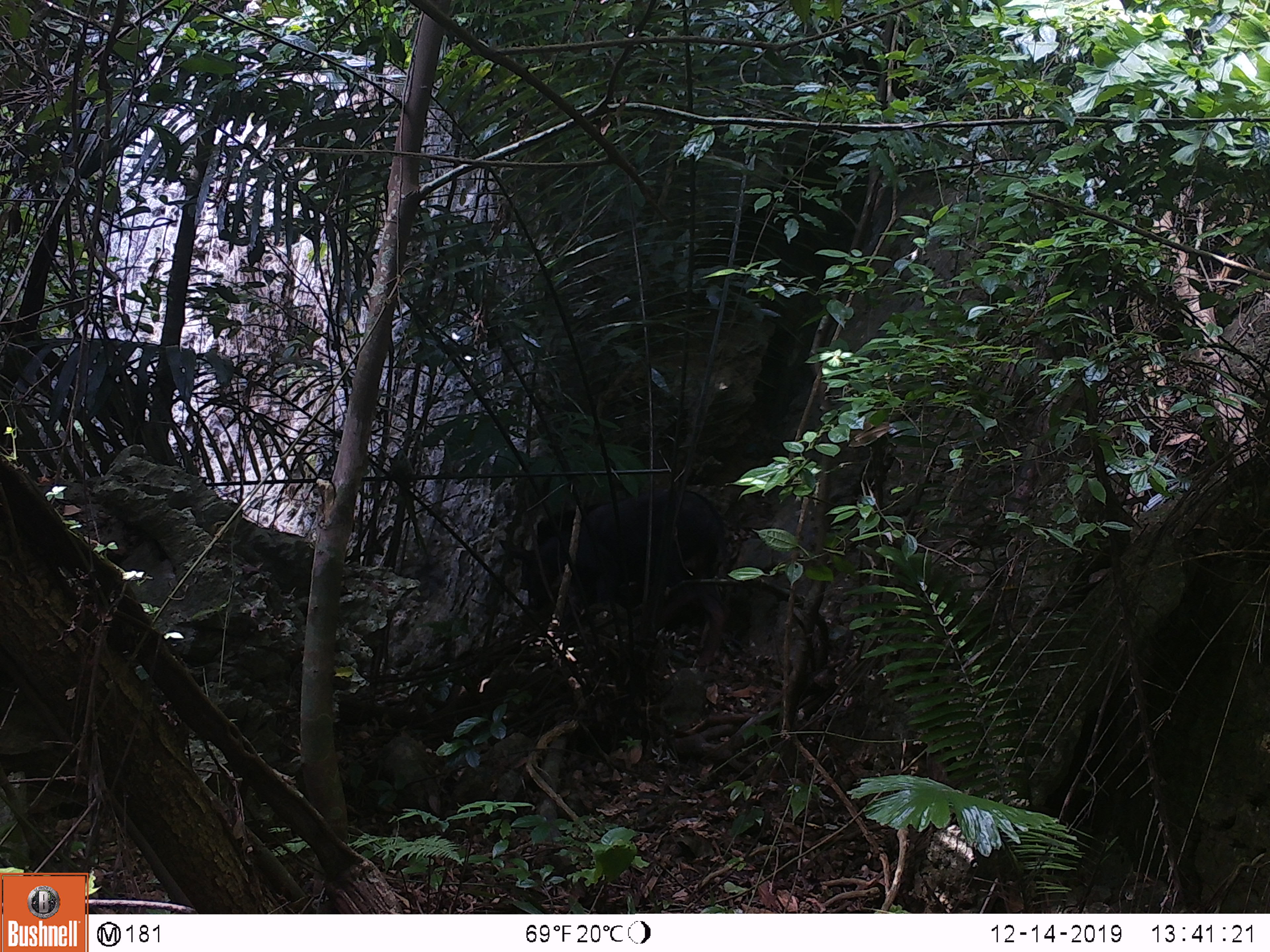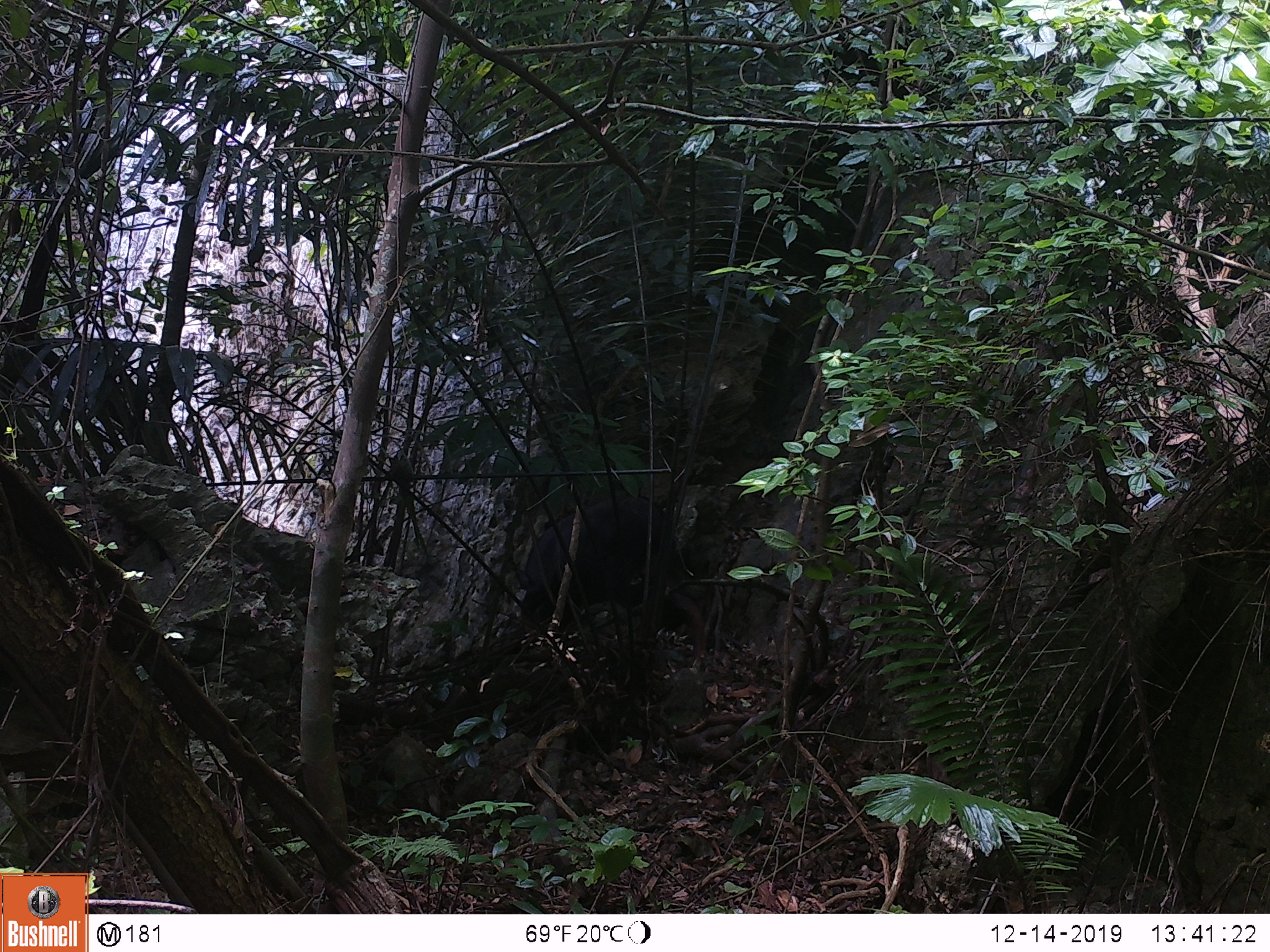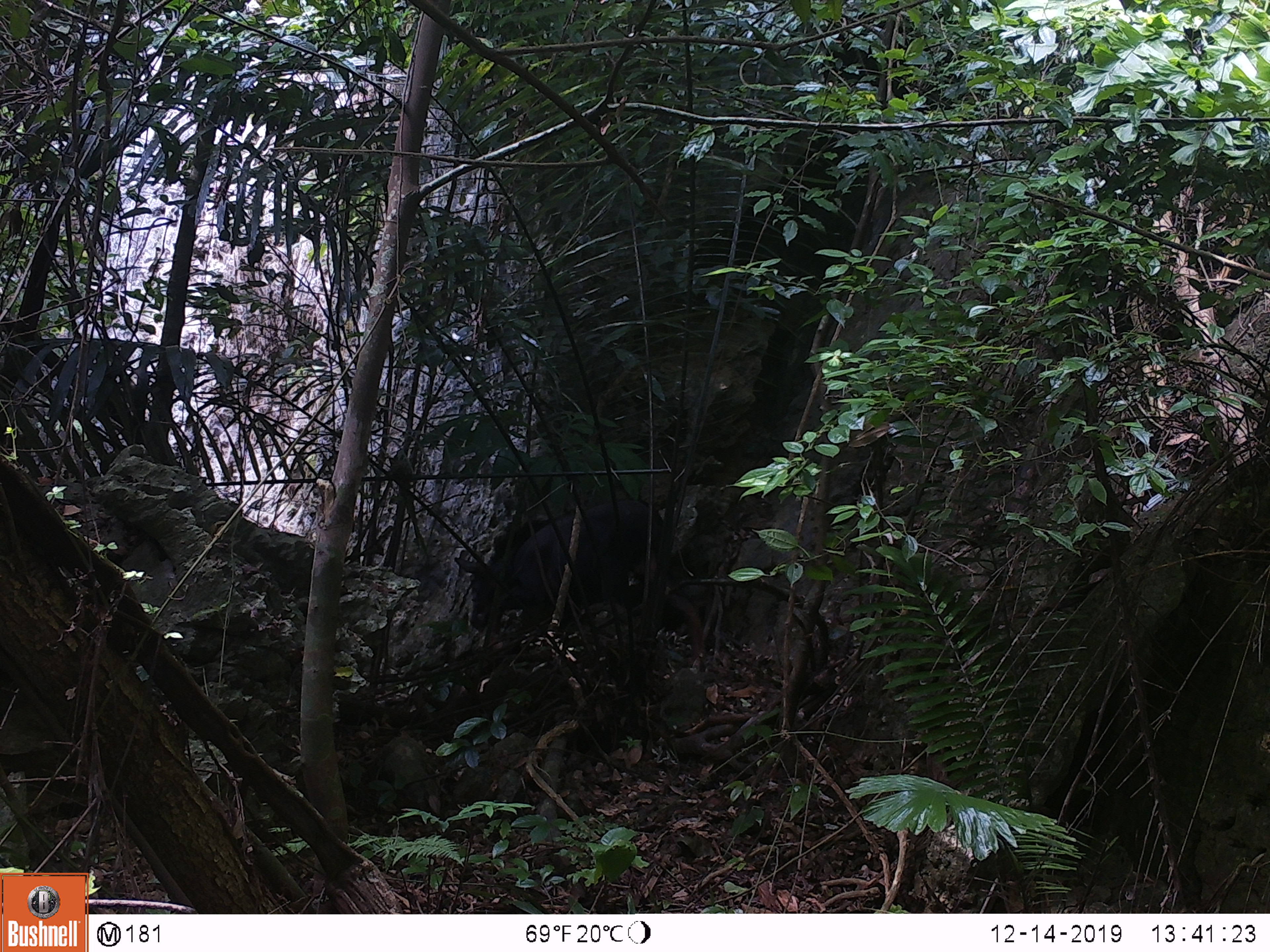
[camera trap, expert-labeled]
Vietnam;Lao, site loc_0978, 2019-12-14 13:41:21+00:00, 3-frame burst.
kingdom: Animalia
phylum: Chordata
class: Mammalia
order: Artiodactyla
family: Bovidae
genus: Capricornis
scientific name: Capricornis sumatraensis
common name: chinese serow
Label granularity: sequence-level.